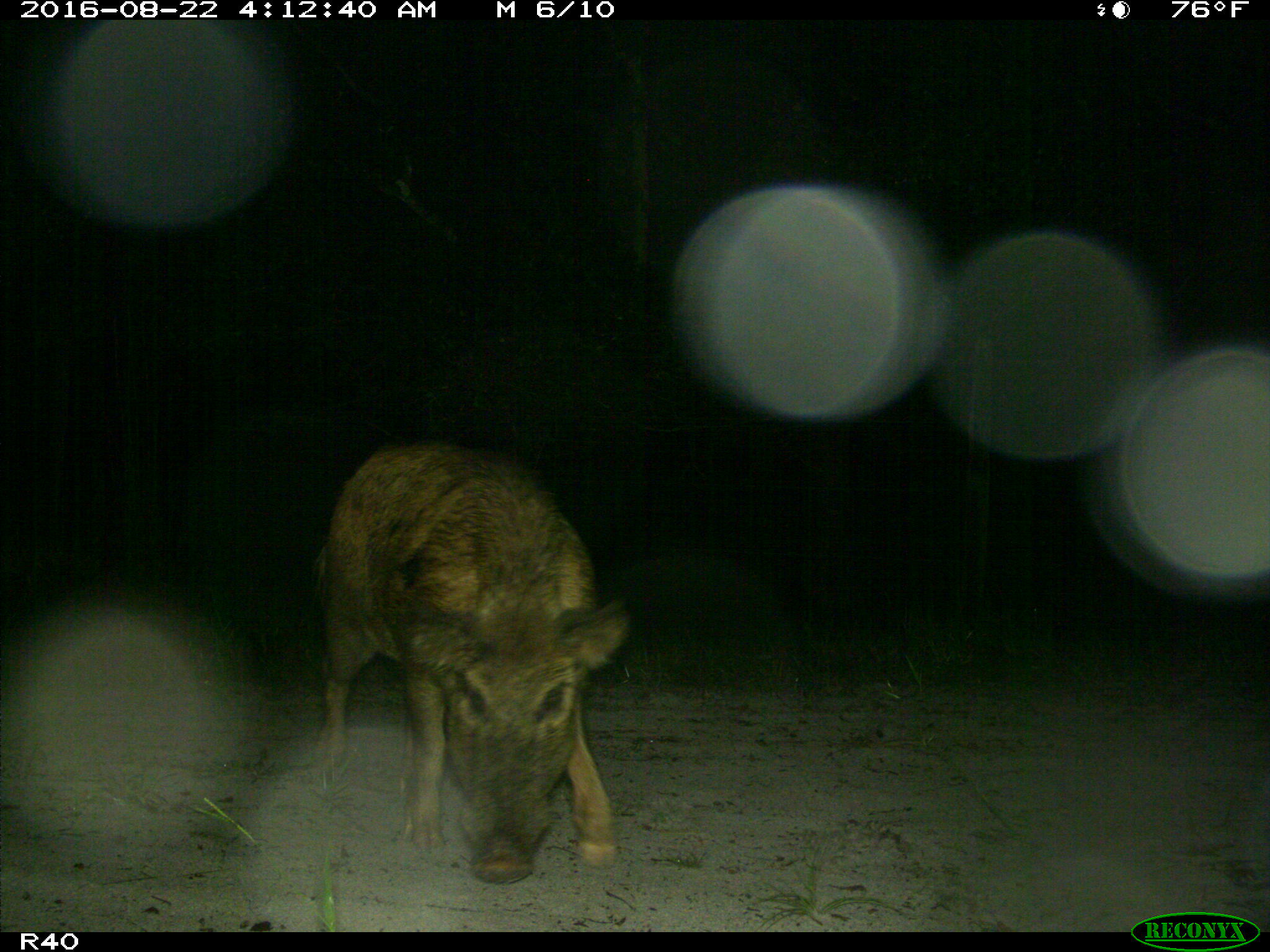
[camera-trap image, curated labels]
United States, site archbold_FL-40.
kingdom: Animalia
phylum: Chordata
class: Mammalia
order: Artiodactyla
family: Suidae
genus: Sus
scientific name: Sus scrofa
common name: wild boar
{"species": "Sus scrofa (wild boar)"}